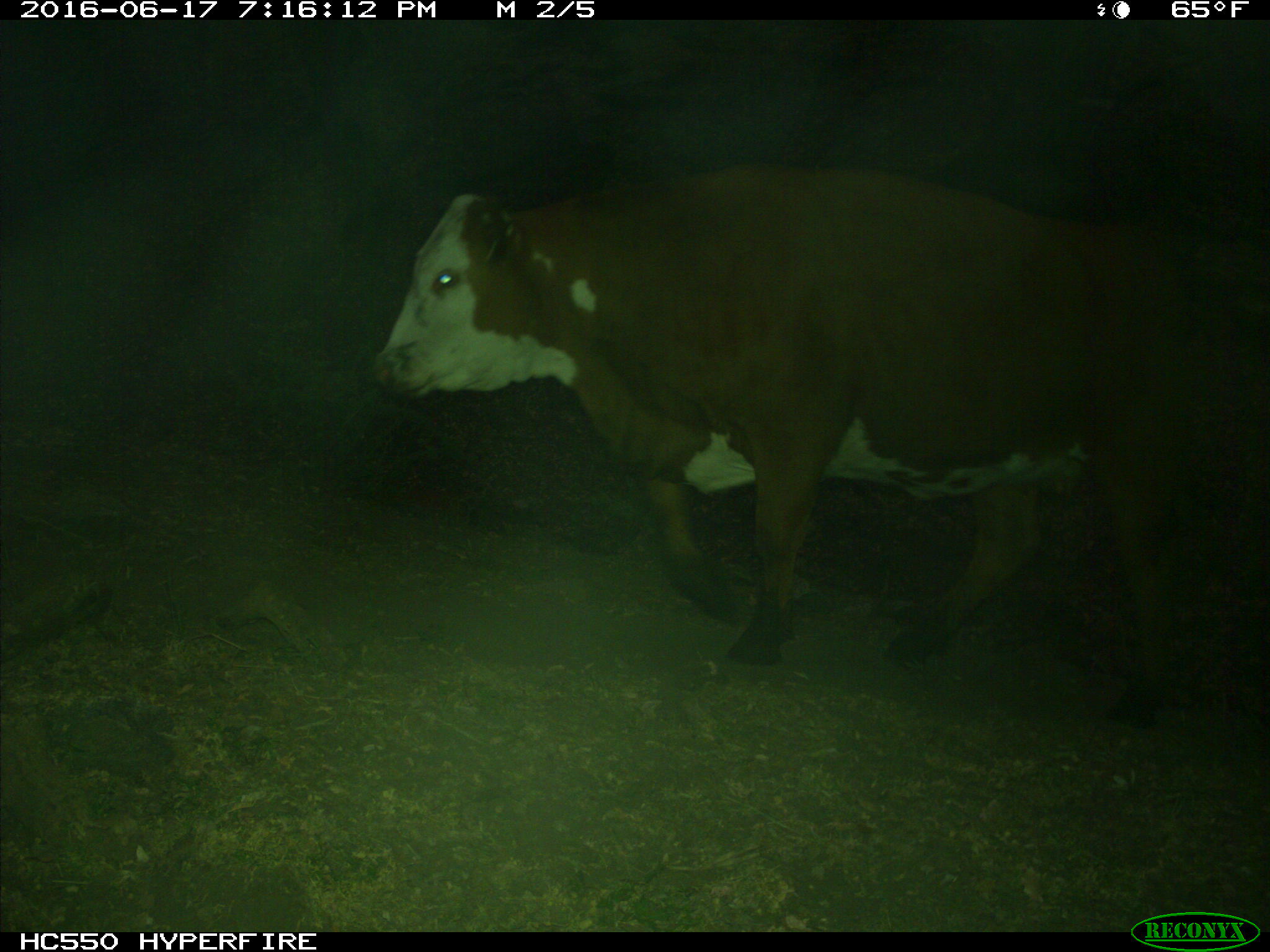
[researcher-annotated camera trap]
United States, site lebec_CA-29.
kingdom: Animalia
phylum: Chordata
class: Mammalia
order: Artiodactyla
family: Bovidae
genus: Bos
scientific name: Bos taurus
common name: domestic cow